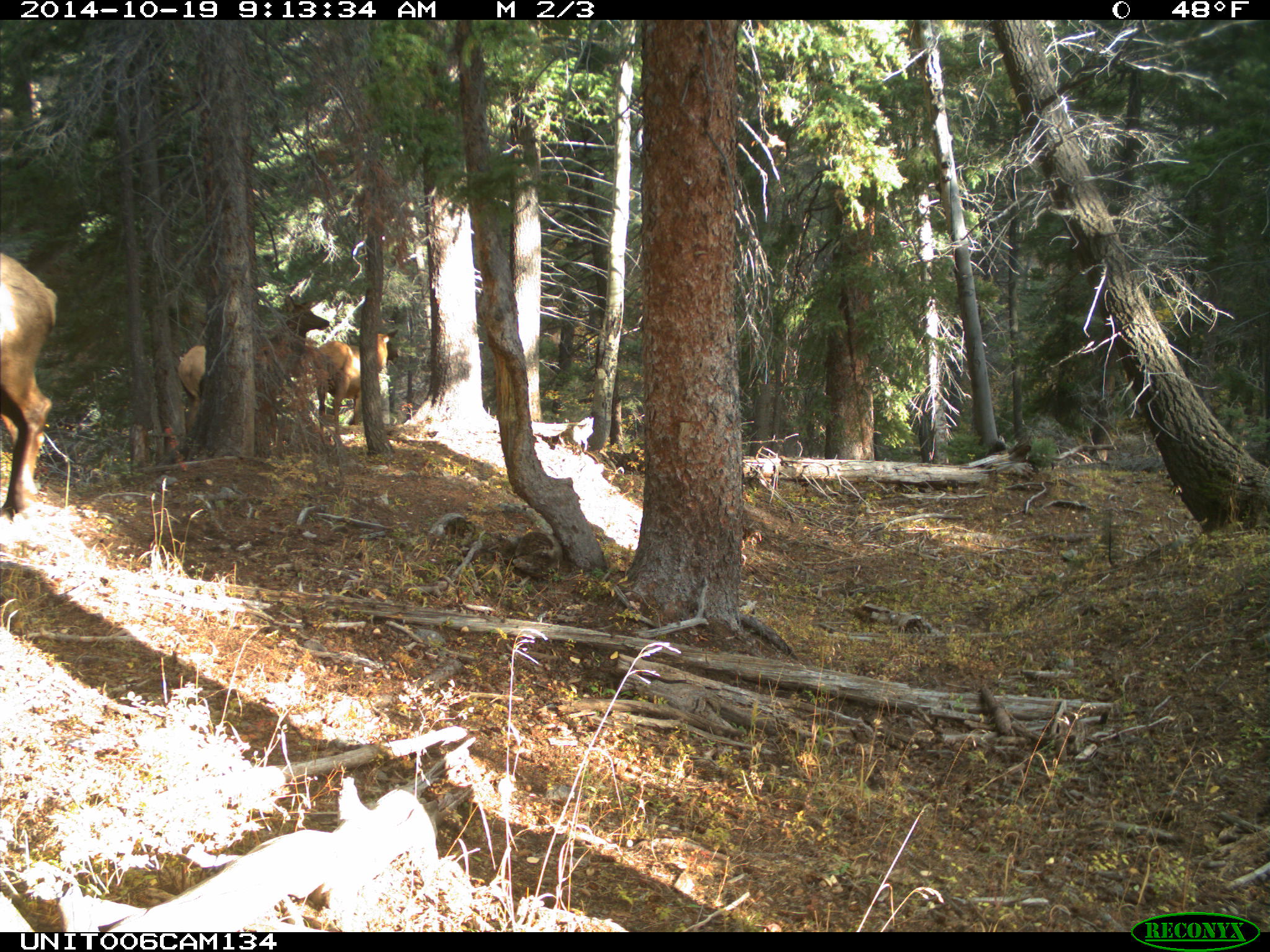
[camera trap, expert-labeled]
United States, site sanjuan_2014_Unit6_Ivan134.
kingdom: Animalia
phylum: Chordata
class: Mammalia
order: Artiodactyla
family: Cervidae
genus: Cervus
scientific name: Cervus elaphus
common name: red deer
Cervus elaphus (red deer).